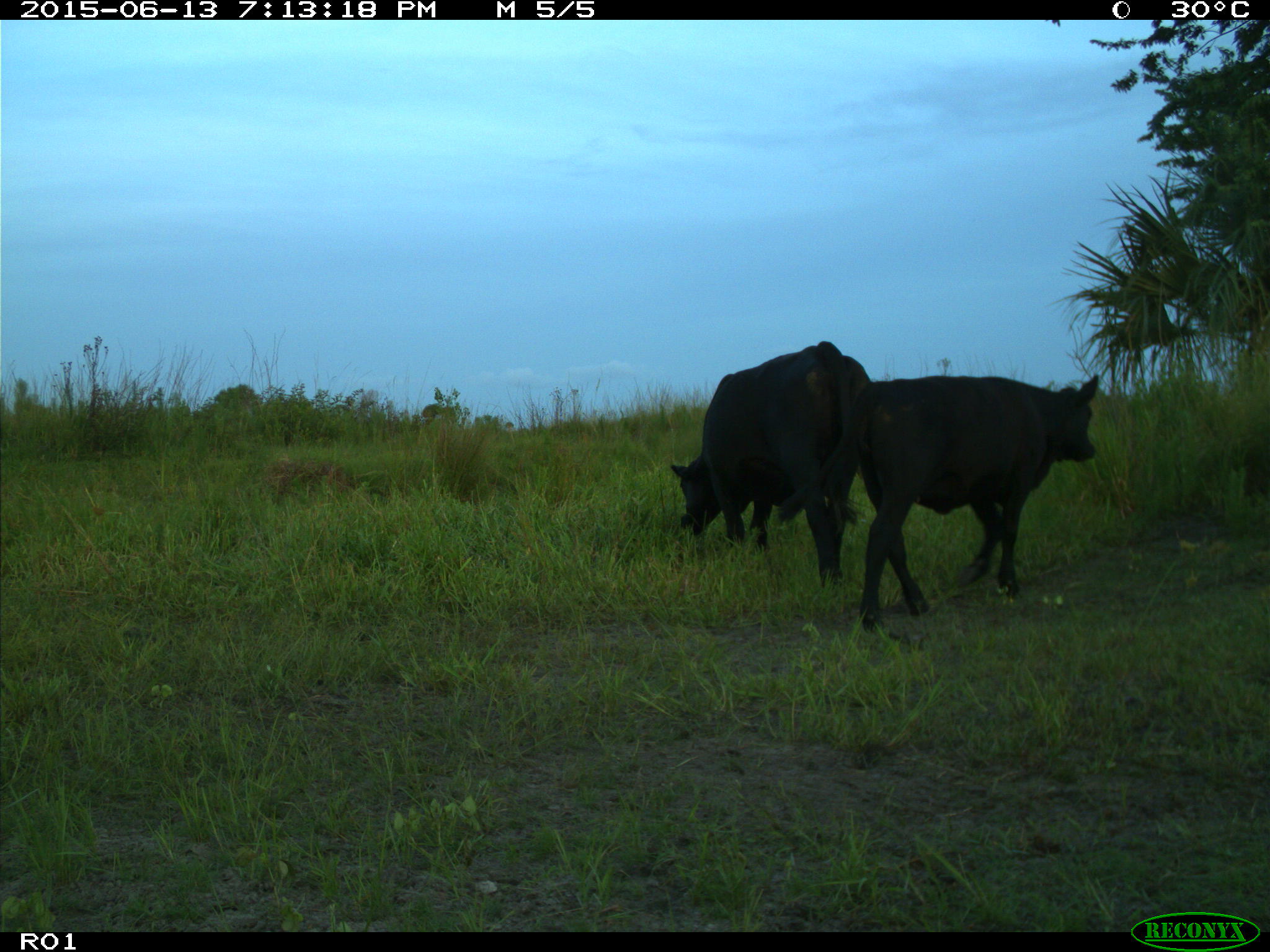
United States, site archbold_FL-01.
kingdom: Animalia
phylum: Chordata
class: Mammalia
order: Artiodactyla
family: Bovidae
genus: Bos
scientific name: Bos taurus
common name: domestic cow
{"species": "Bos taurus (domestic cow)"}